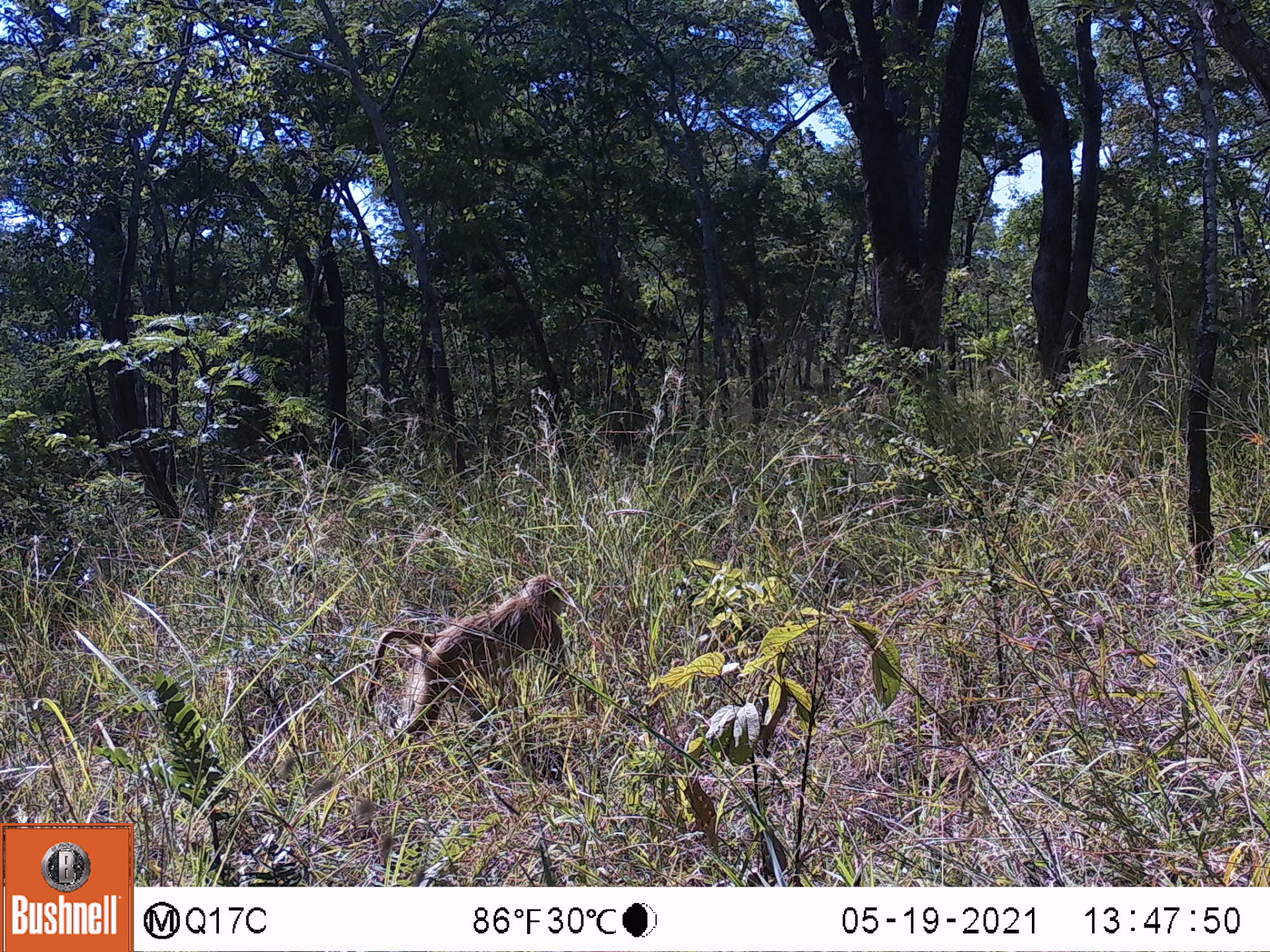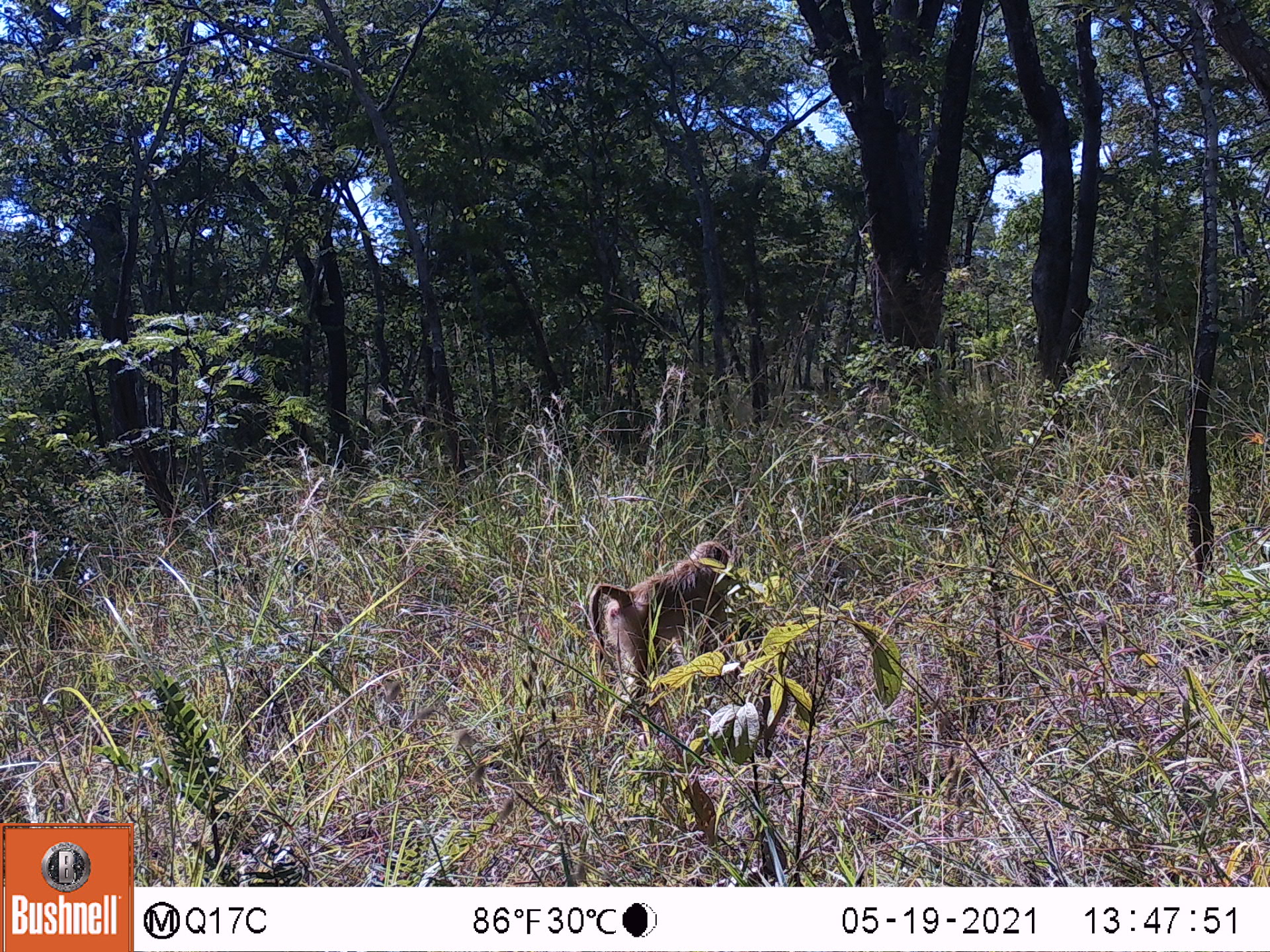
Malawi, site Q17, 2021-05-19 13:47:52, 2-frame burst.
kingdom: Animalia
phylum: Chordata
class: Mammalia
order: Primates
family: Cercopithecidae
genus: Papio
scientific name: Papio cynocephalus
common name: yellow baboon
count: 1